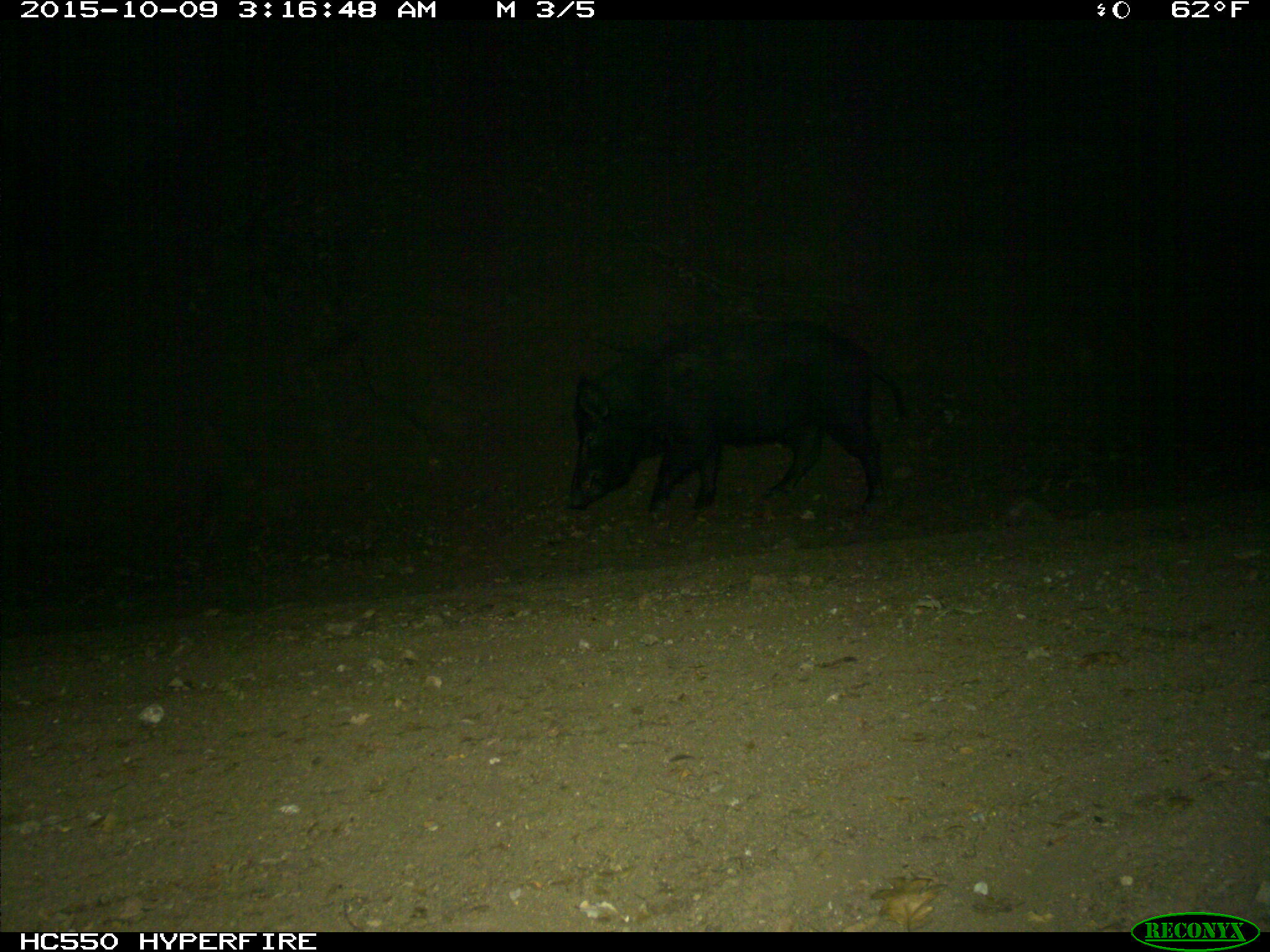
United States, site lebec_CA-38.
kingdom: Animalia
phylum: Chordata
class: Mammalia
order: Artiodactyla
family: Suidae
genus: Sus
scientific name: Sus scrofa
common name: wild boar